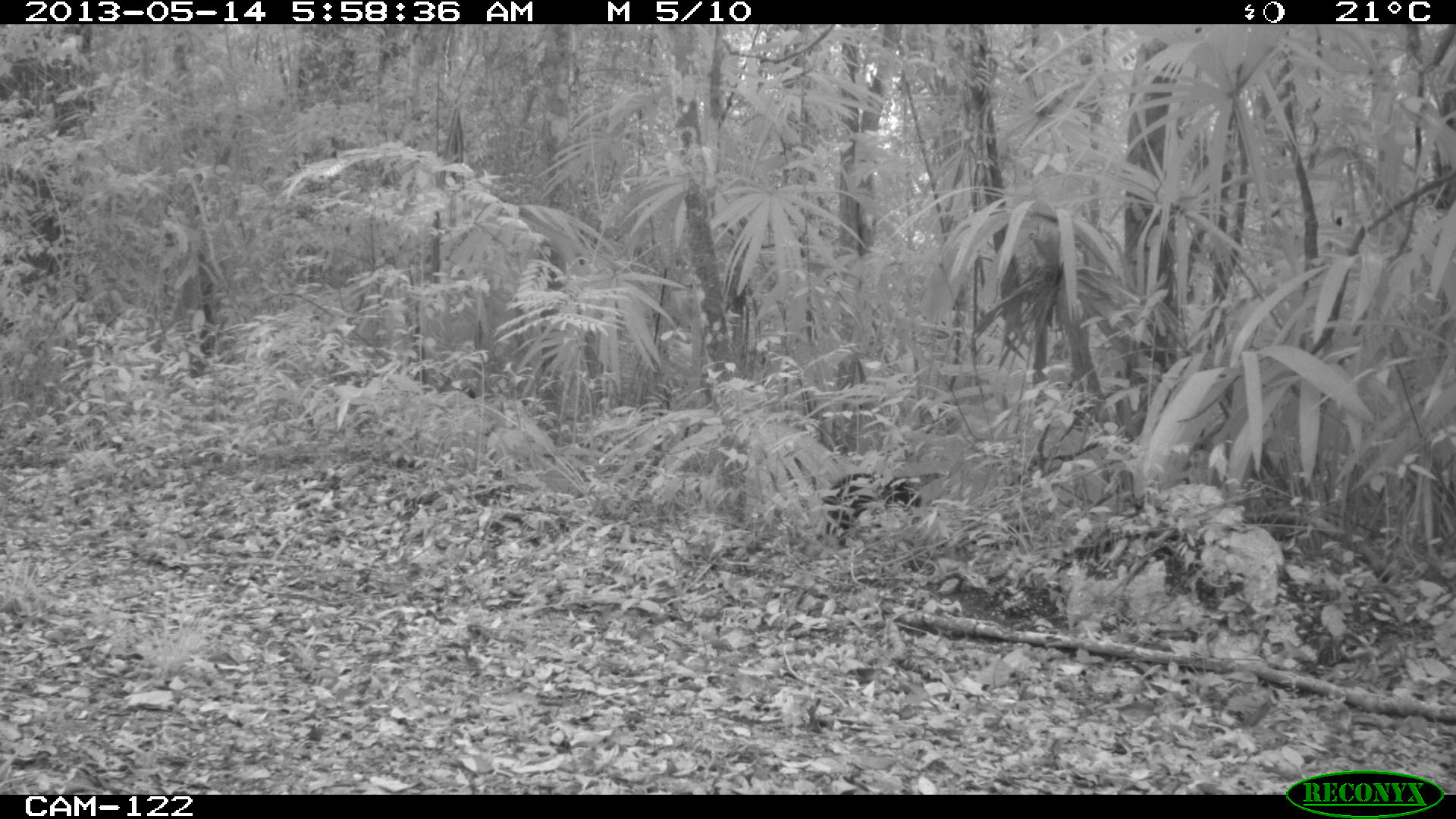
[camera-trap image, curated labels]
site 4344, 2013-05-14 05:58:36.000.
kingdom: Animalia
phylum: Chordata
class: Mammalia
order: Artiodactyla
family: Tayassuidae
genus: Pecari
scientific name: Pecari tajacu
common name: collared peccary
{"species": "Pecari tajacu (collared peccary)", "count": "1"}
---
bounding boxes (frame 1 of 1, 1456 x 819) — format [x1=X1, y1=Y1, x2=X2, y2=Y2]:
pecari tajacu: [x1=822, y1=472, x2=921, y2=546]